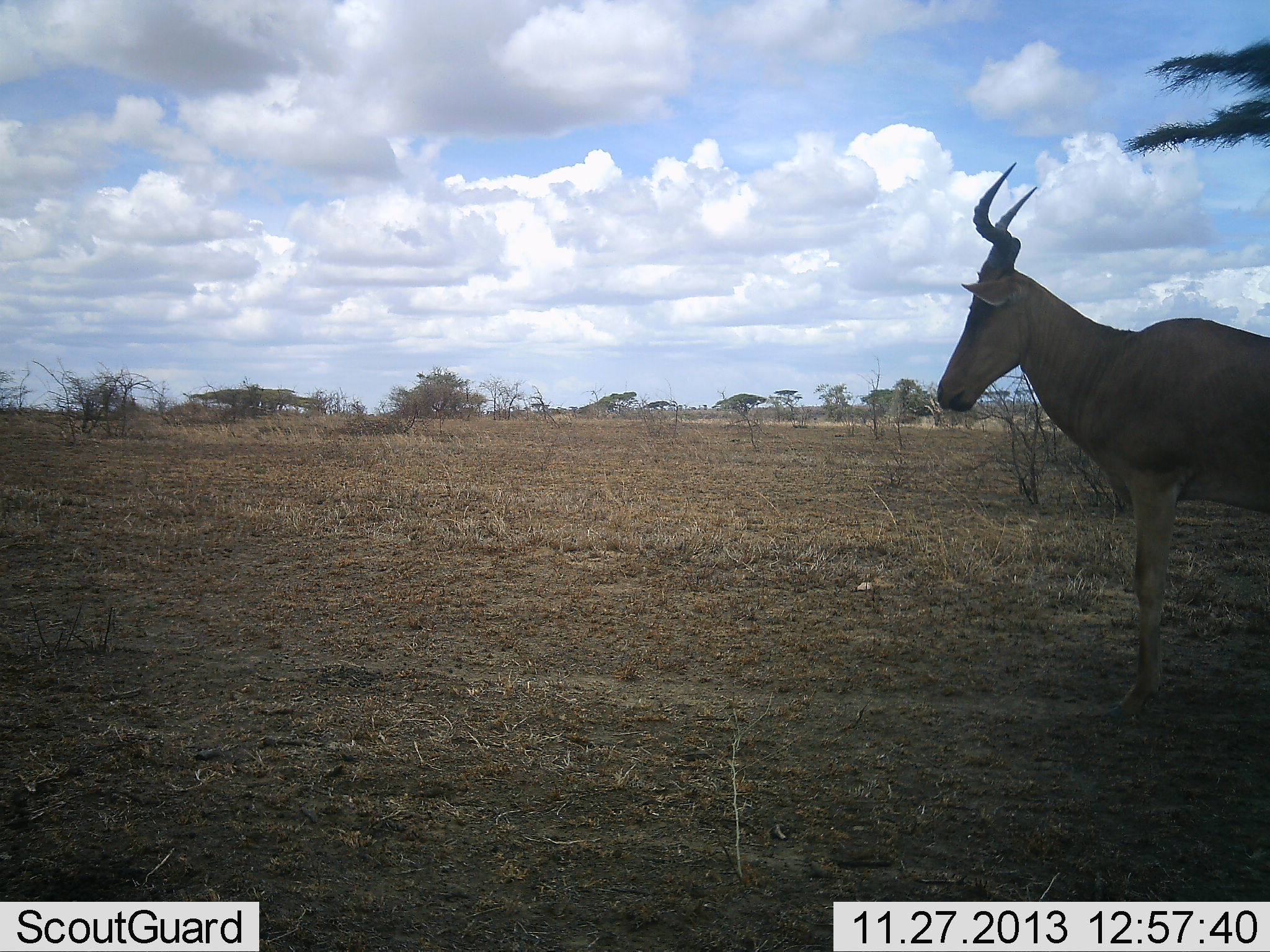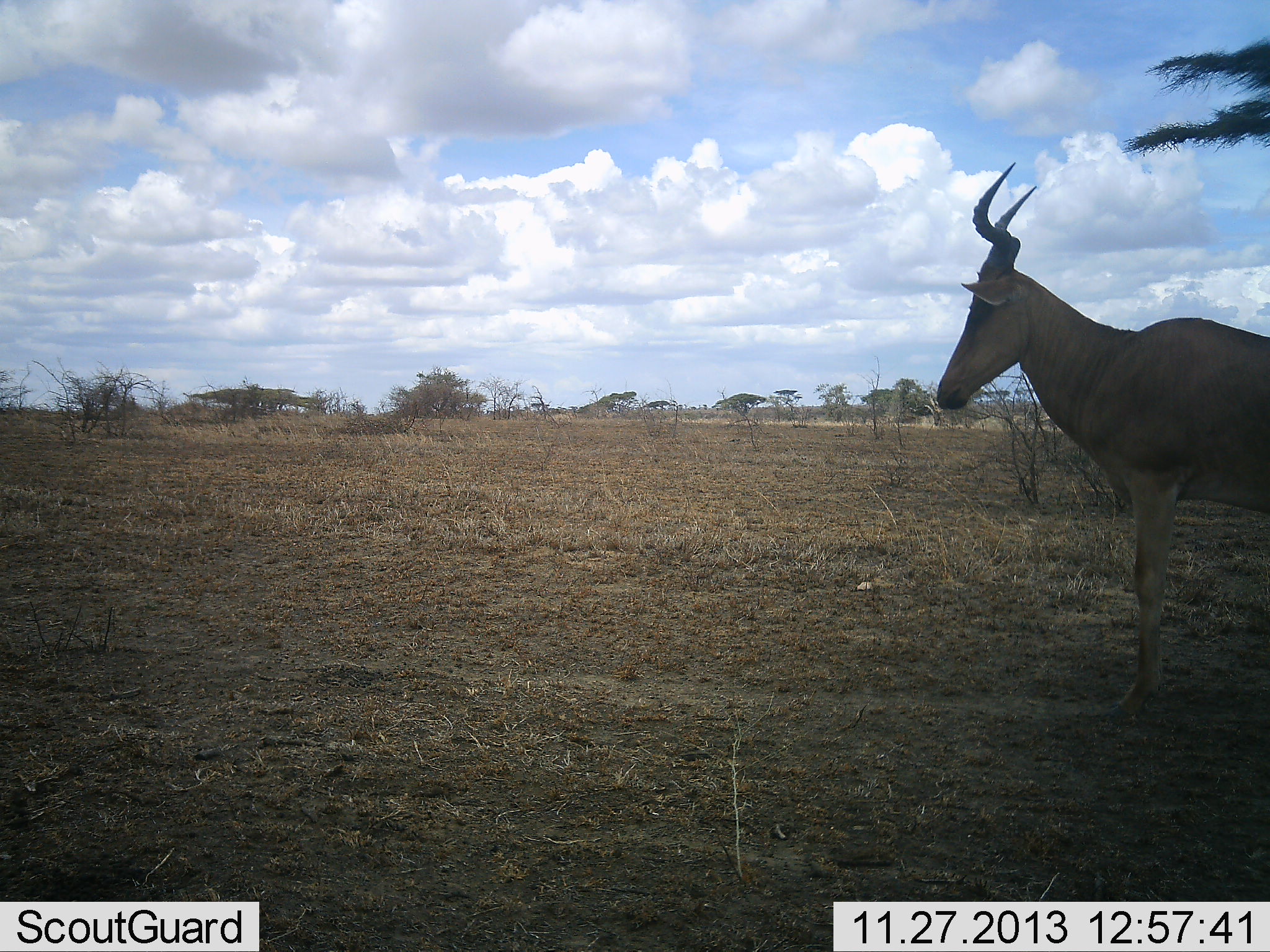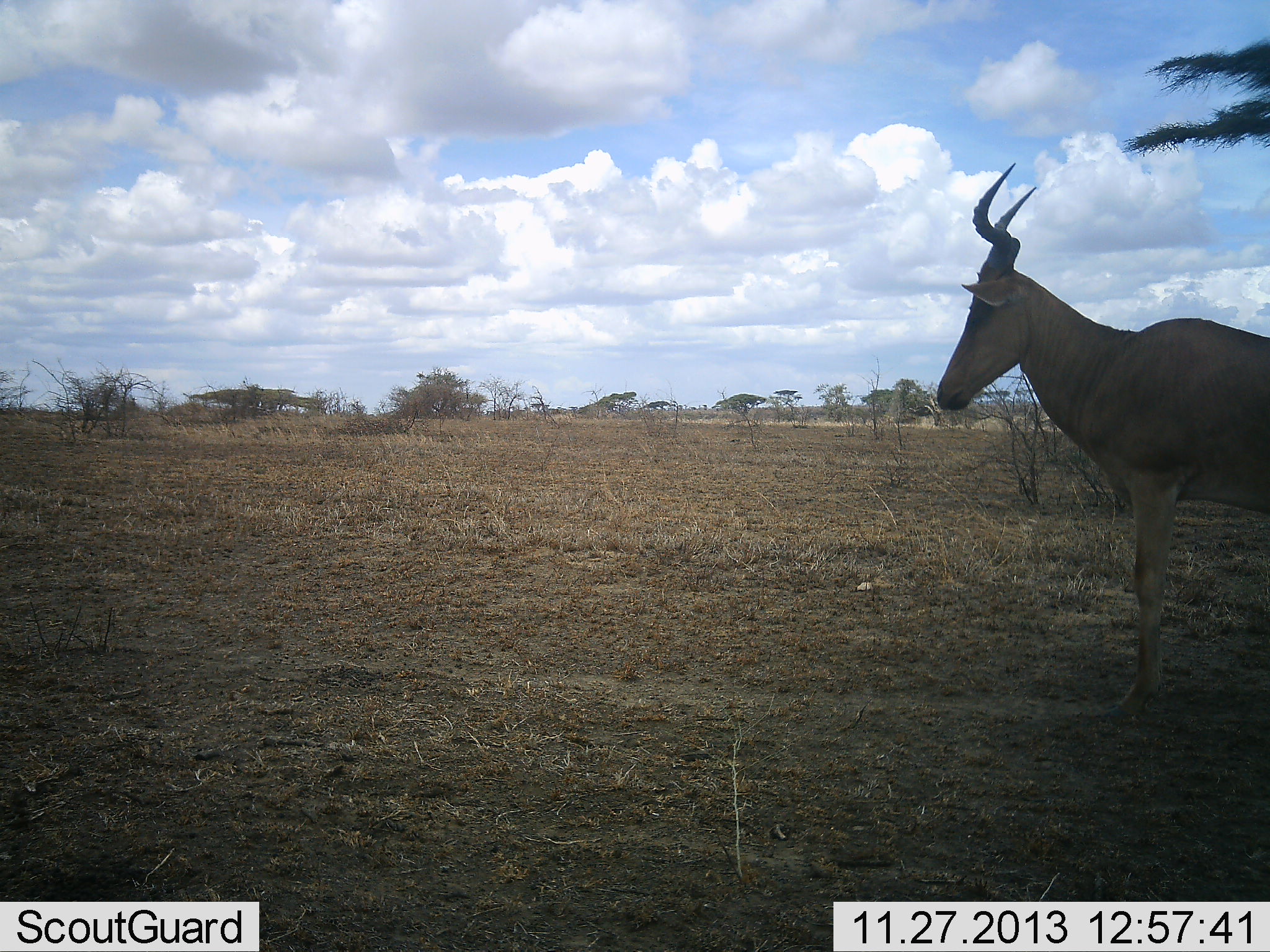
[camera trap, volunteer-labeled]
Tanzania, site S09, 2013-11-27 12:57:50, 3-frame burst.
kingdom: Animalia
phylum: Chordata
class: Mammalia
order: Artiodactyla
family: Bovidae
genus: Alcelaphus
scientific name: Alcelaphus buselaphus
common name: hartebeest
Hartebeest (Alcelaphus buselaphus), count 1. Behavior (volunteer vote fractions): standing 100%, resting 0%, moving 0%, interacting 0%. Young present (vote fraction): 0%. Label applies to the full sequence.